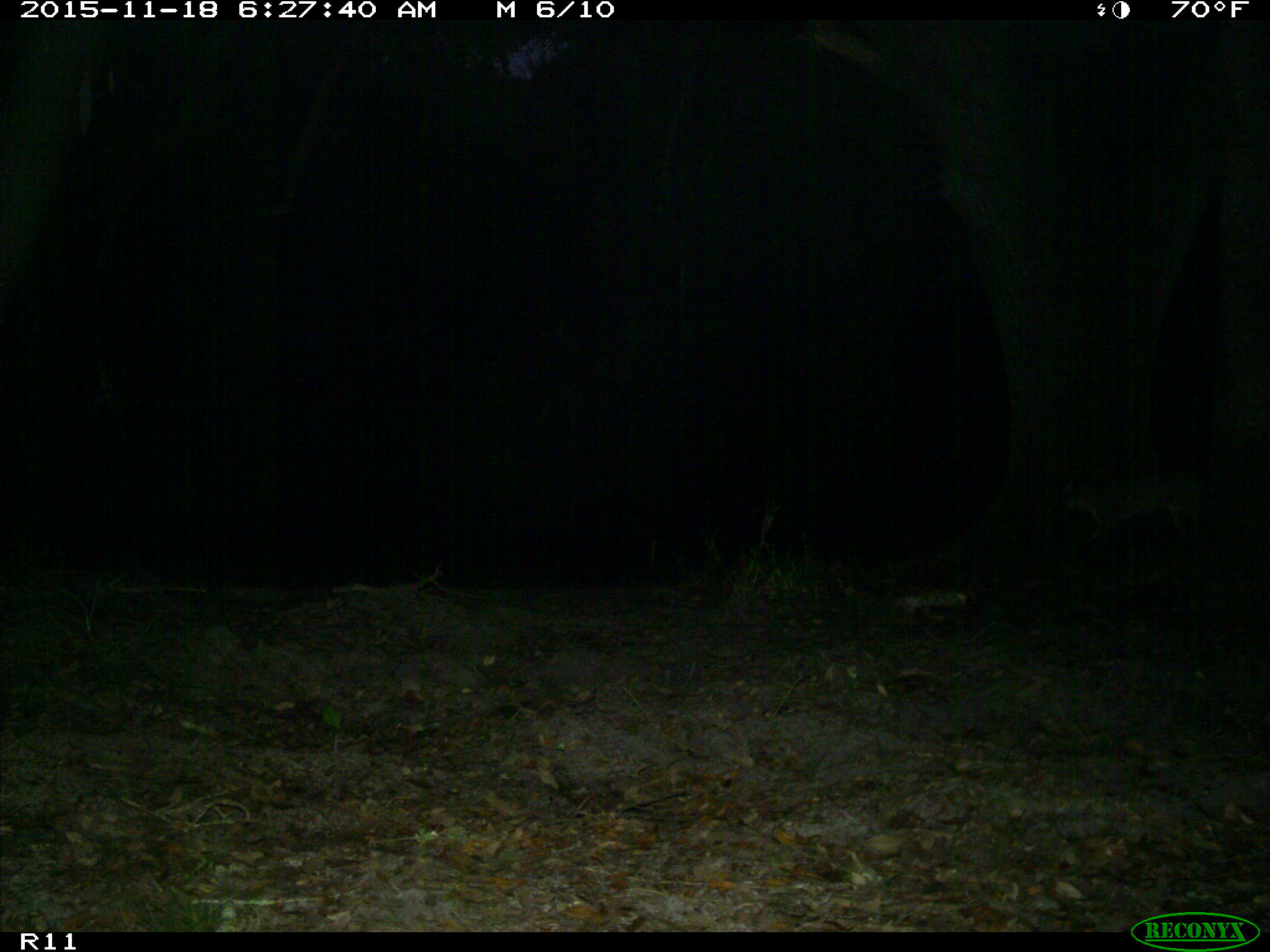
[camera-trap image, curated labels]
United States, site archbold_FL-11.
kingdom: Animalia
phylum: Chordata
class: Mammalia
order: Carnivora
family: Felidae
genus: Lynx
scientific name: Lynx rufus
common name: bobcat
Lynx rufus (bobcat).